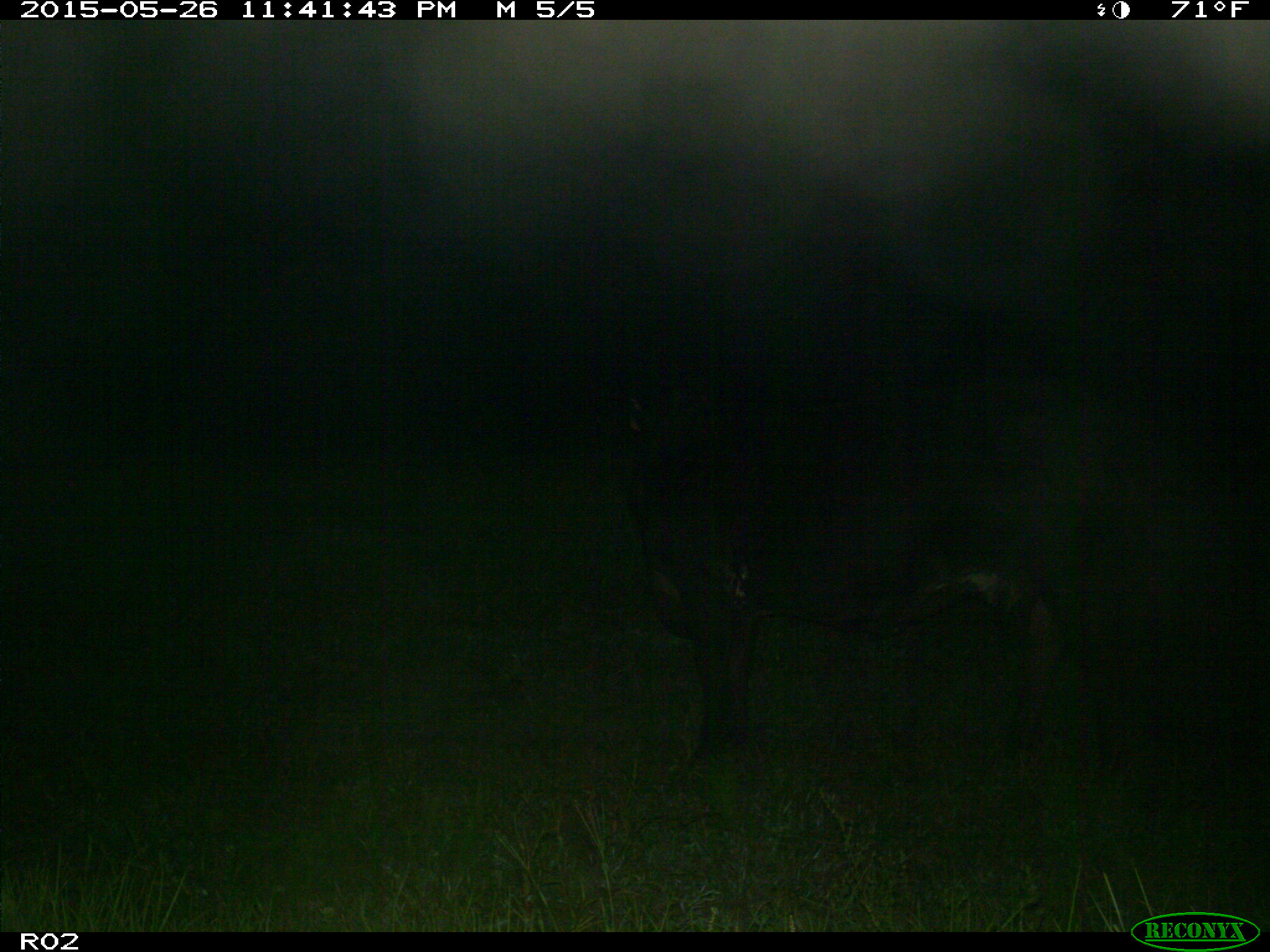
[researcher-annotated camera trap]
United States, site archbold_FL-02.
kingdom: Animalia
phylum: Chordata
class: Mammalia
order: Artiodactyla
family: Bovidae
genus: Bos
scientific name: Bos taurus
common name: domestic cow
Bos taurus (domestic cow).